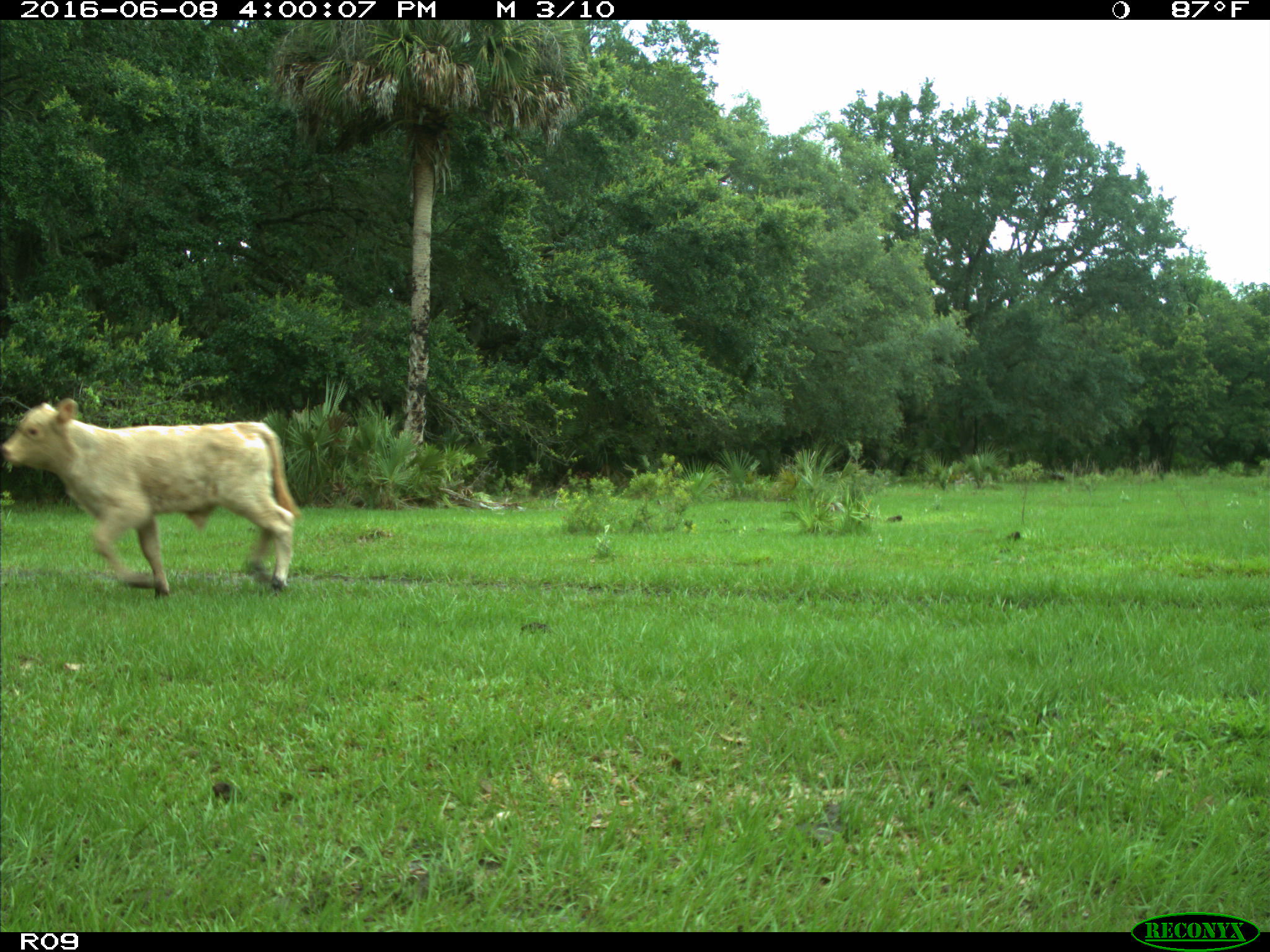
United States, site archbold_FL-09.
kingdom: Animalia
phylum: Chordata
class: Mammalia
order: Artiodactyla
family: Bovidae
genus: Bos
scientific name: Bos taurus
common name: domestic cow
Bos taurus (domestic cow).